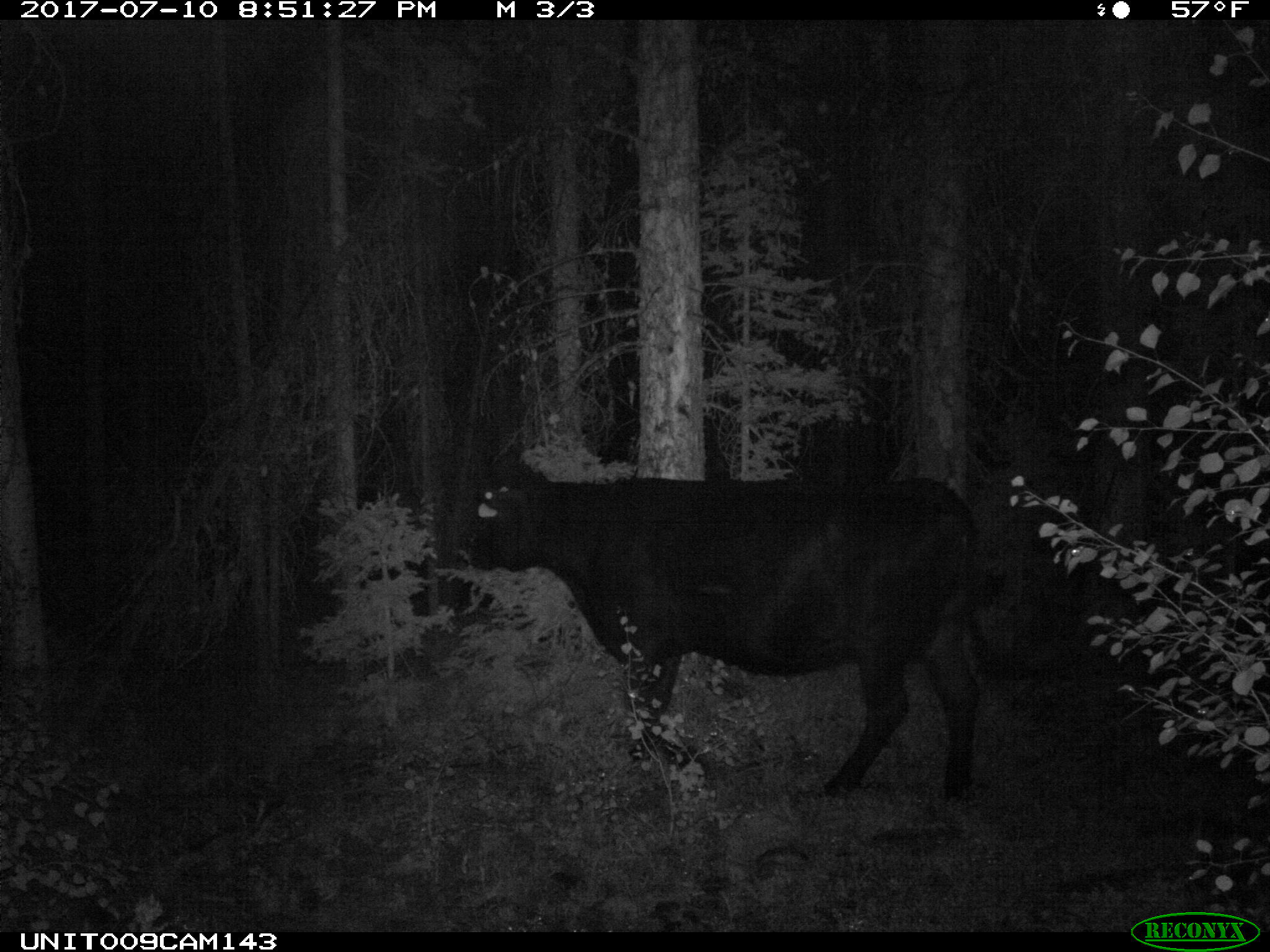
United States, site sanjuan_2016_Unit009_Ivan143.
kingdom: Animalia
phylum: Chordata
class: Mammalia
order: Artiodactyla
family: Bovidae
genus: Bos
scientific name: Bos taurus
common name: domestic cow